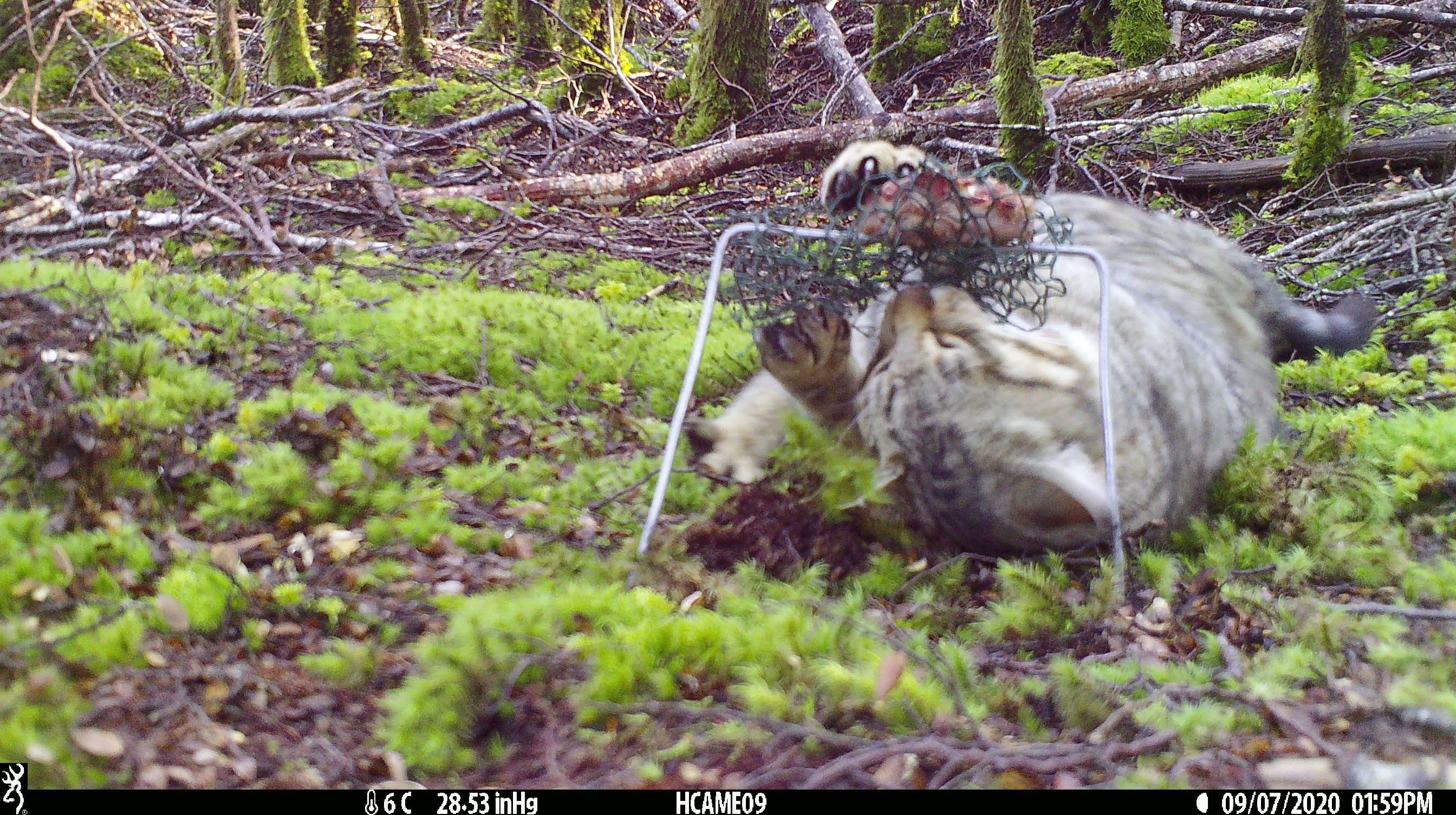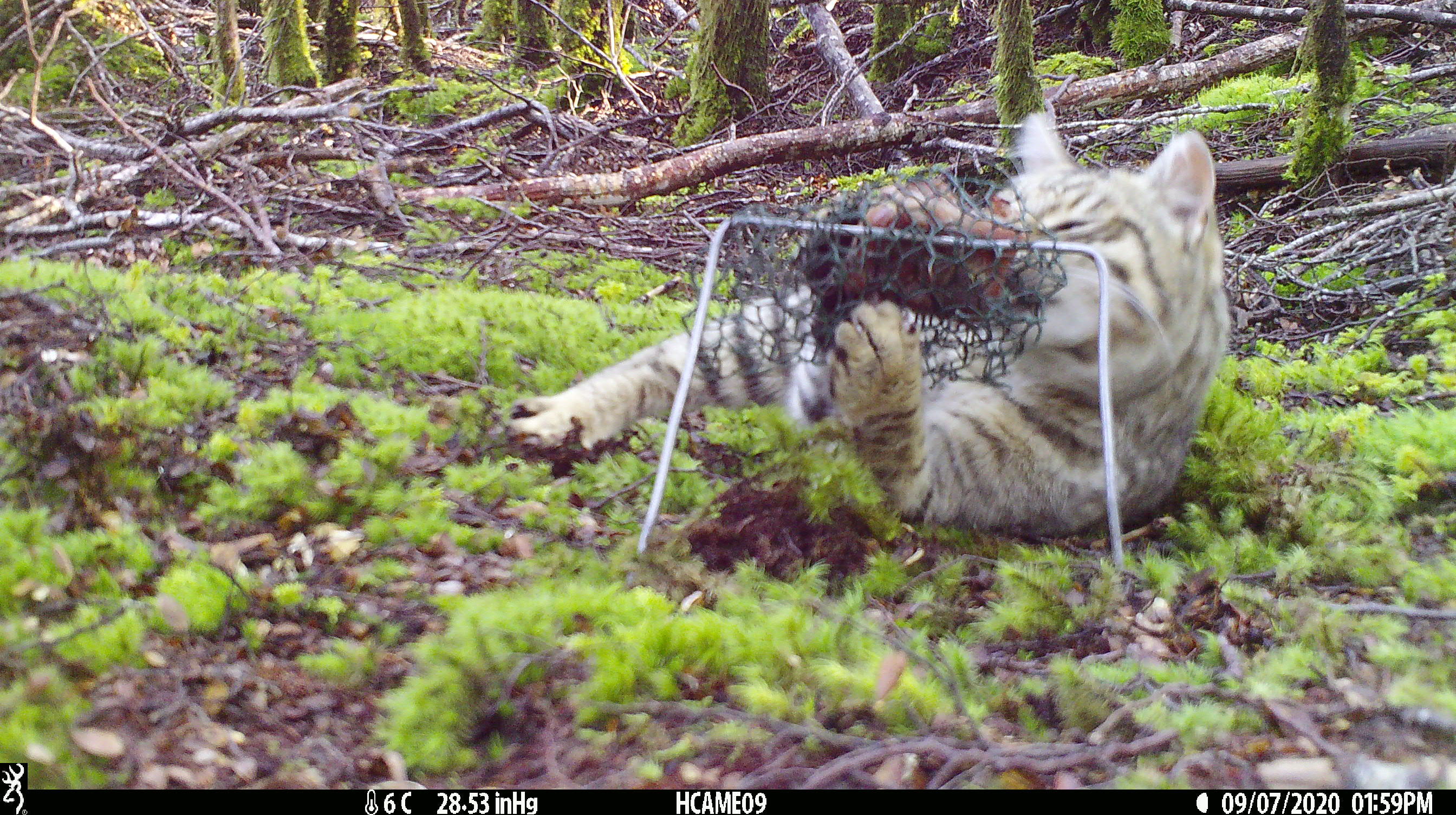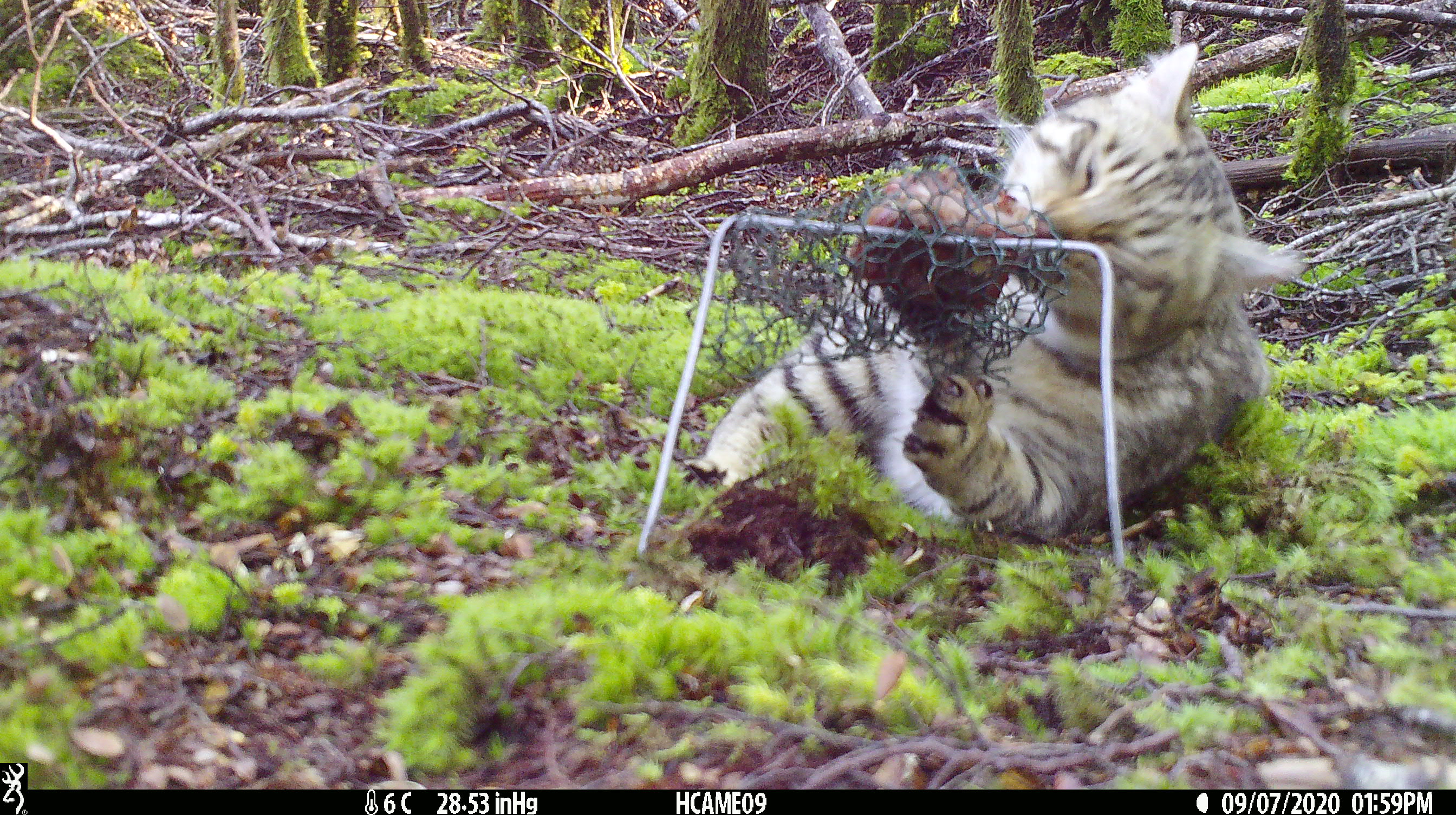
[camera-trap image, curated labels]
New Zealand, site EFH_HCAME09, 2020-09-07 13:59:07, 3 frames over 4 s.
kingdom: Animalia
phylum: Chordata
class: Mammalia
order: Carnivora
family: Felidae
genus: Felis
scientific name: Felis catus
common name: domestic cat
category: cat